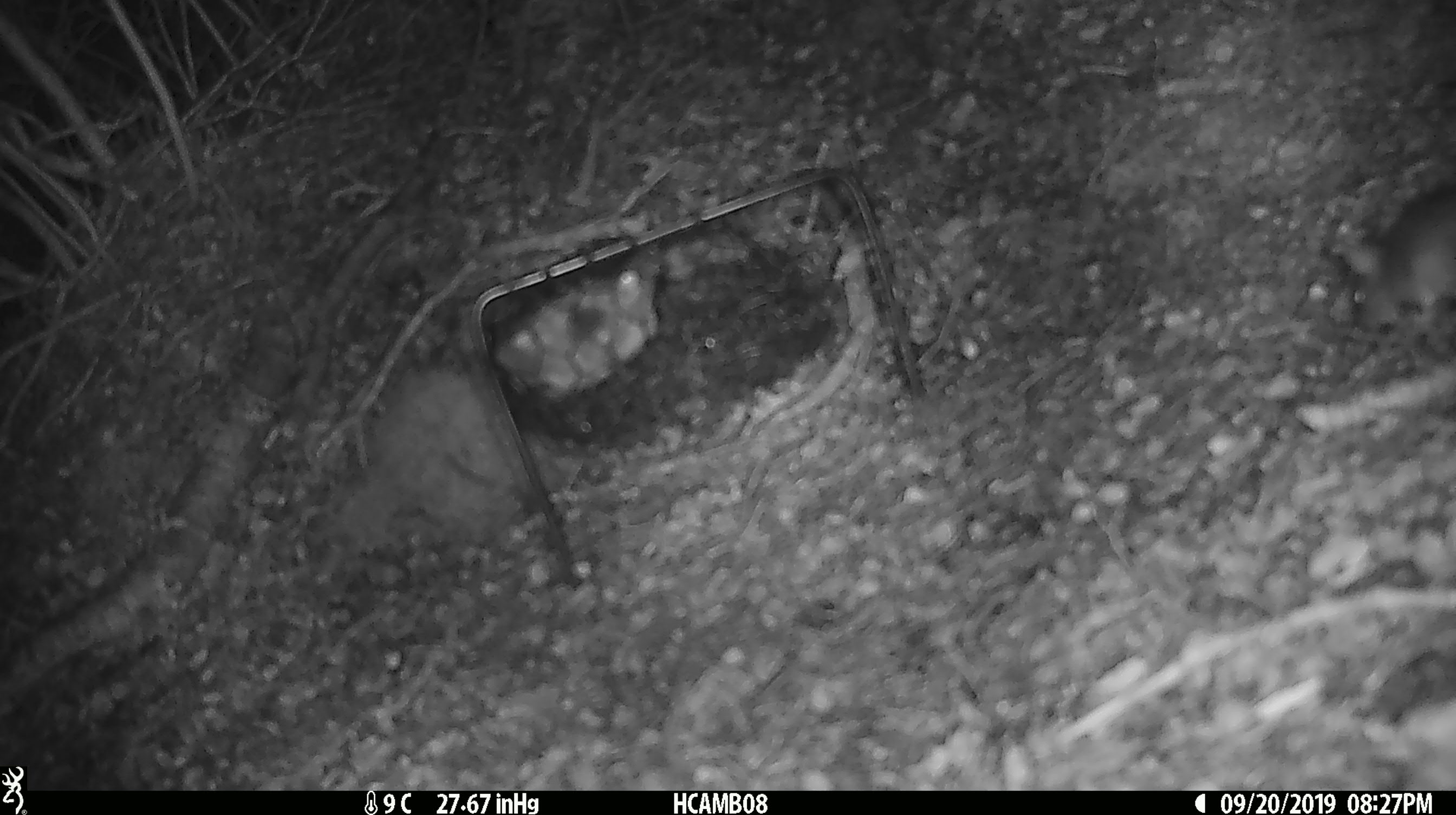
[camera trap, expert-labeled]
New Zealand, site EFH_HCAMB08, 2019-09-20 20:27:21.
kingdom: Animalia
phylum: Chordata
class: Mammalia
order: Rodentia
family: Muridae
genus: Mus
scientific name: Mus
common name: mouse